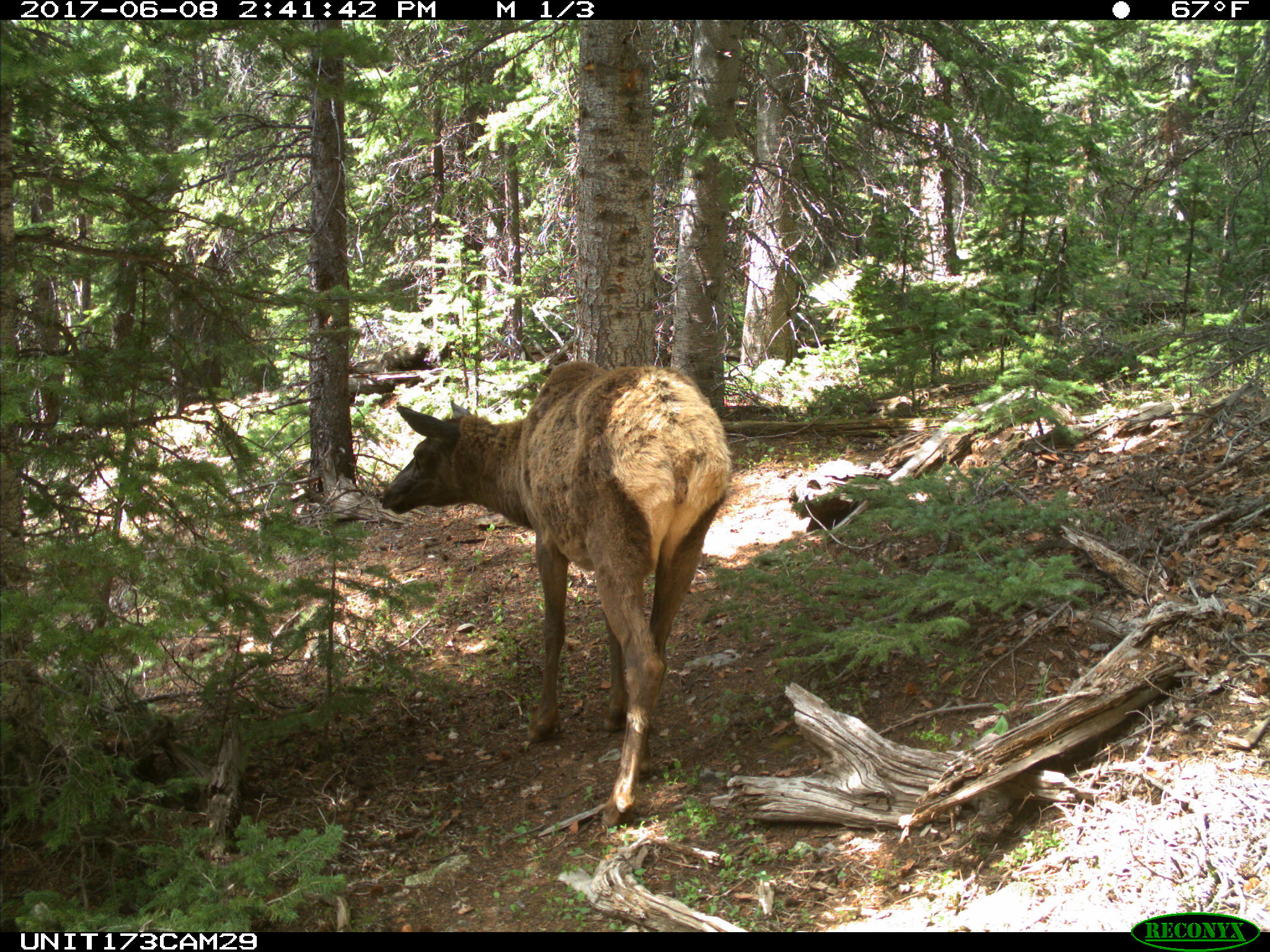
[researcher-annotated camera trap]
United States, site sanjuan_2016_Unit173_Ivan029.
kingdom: Animalia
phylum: Chordata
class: Mammalia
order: Artiodactyla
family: Cervidae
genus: Cervus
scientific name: Cervus elaphus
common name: red deer